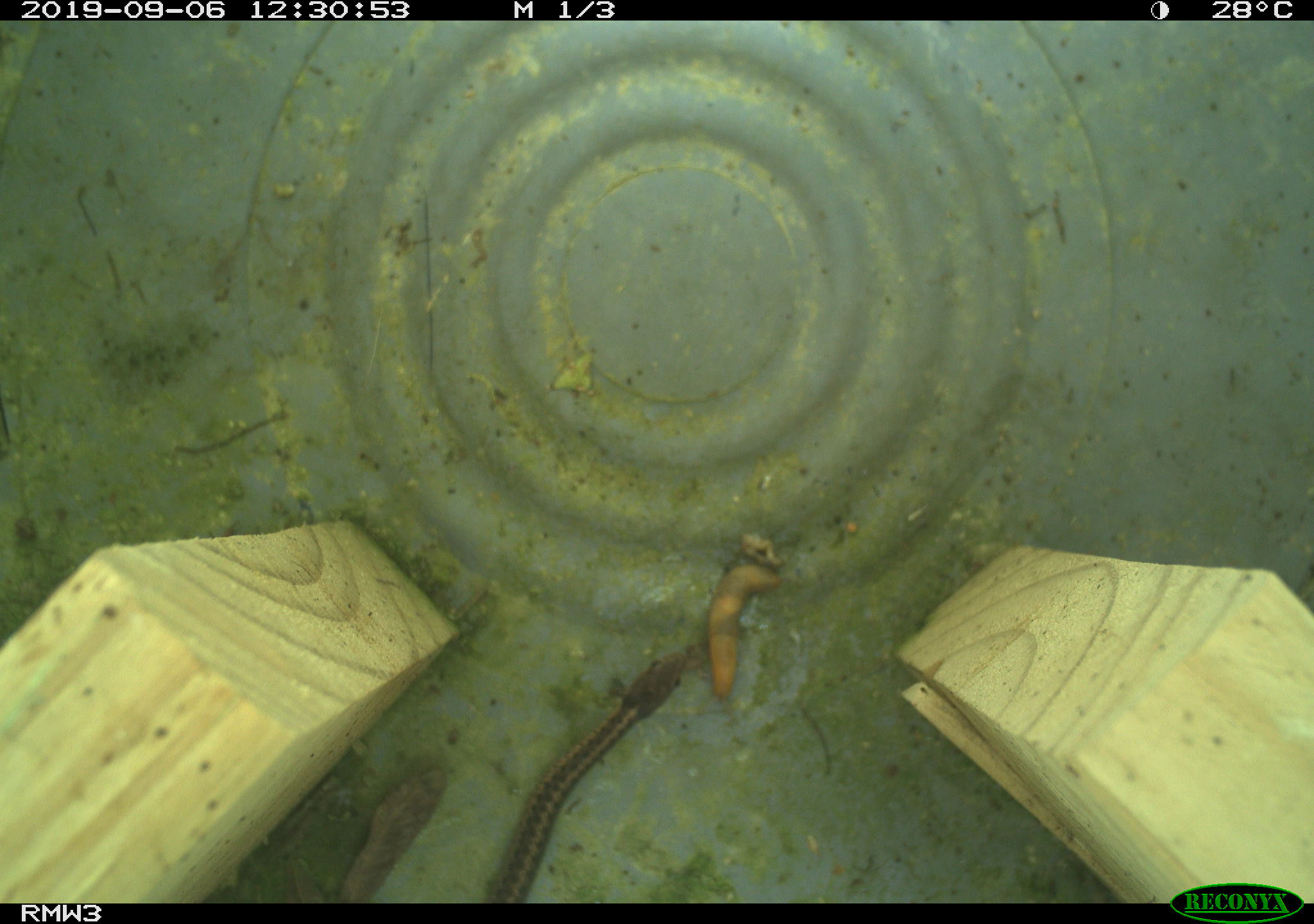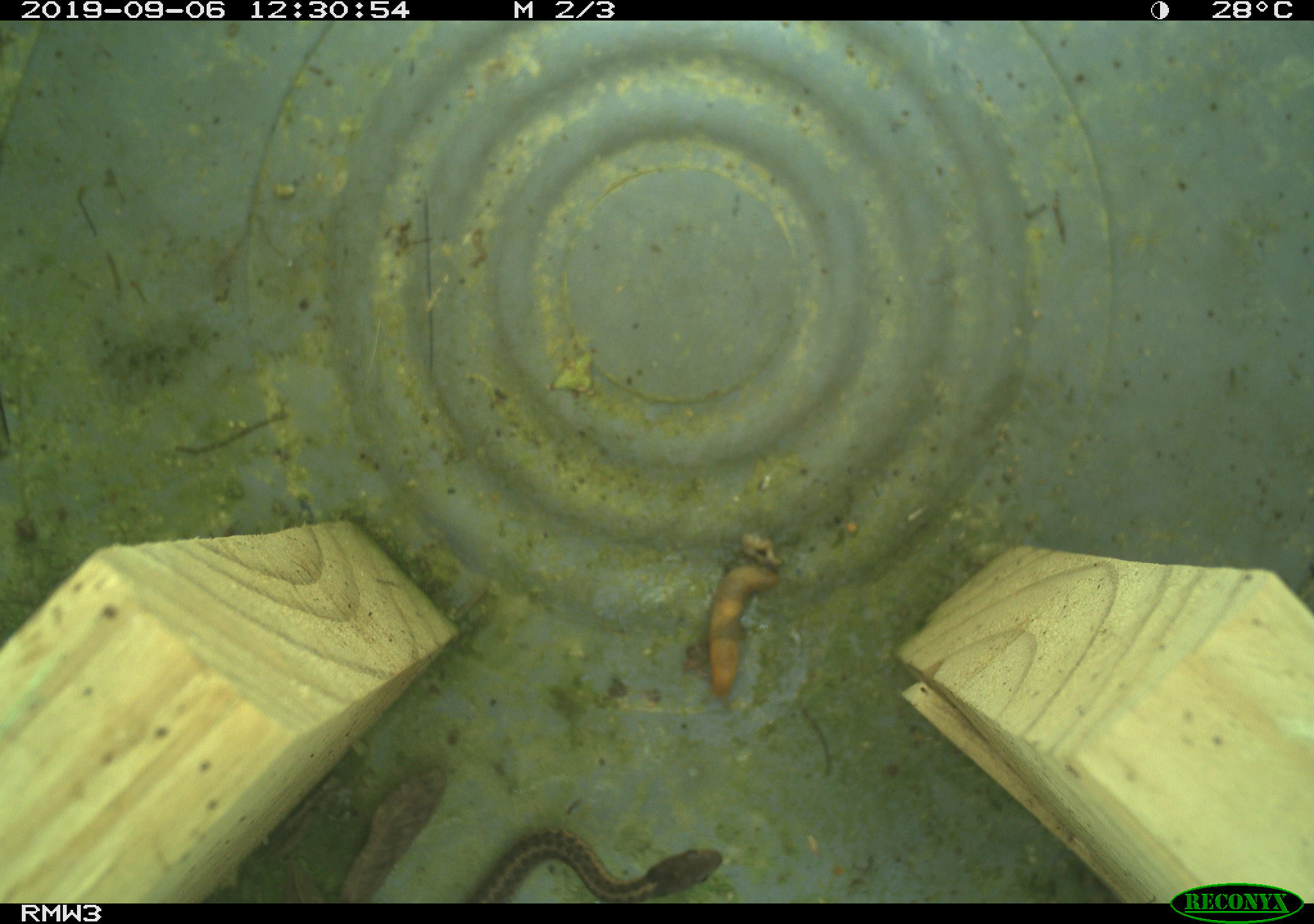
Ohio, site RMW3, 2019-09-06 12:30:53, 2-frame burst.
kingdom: Animalia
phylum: Chordata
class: Reptilia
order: Squamata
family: Colubridae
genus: Thamnophis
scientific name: Thamnophis sirtalis sirtalis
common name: eastern gartersnake